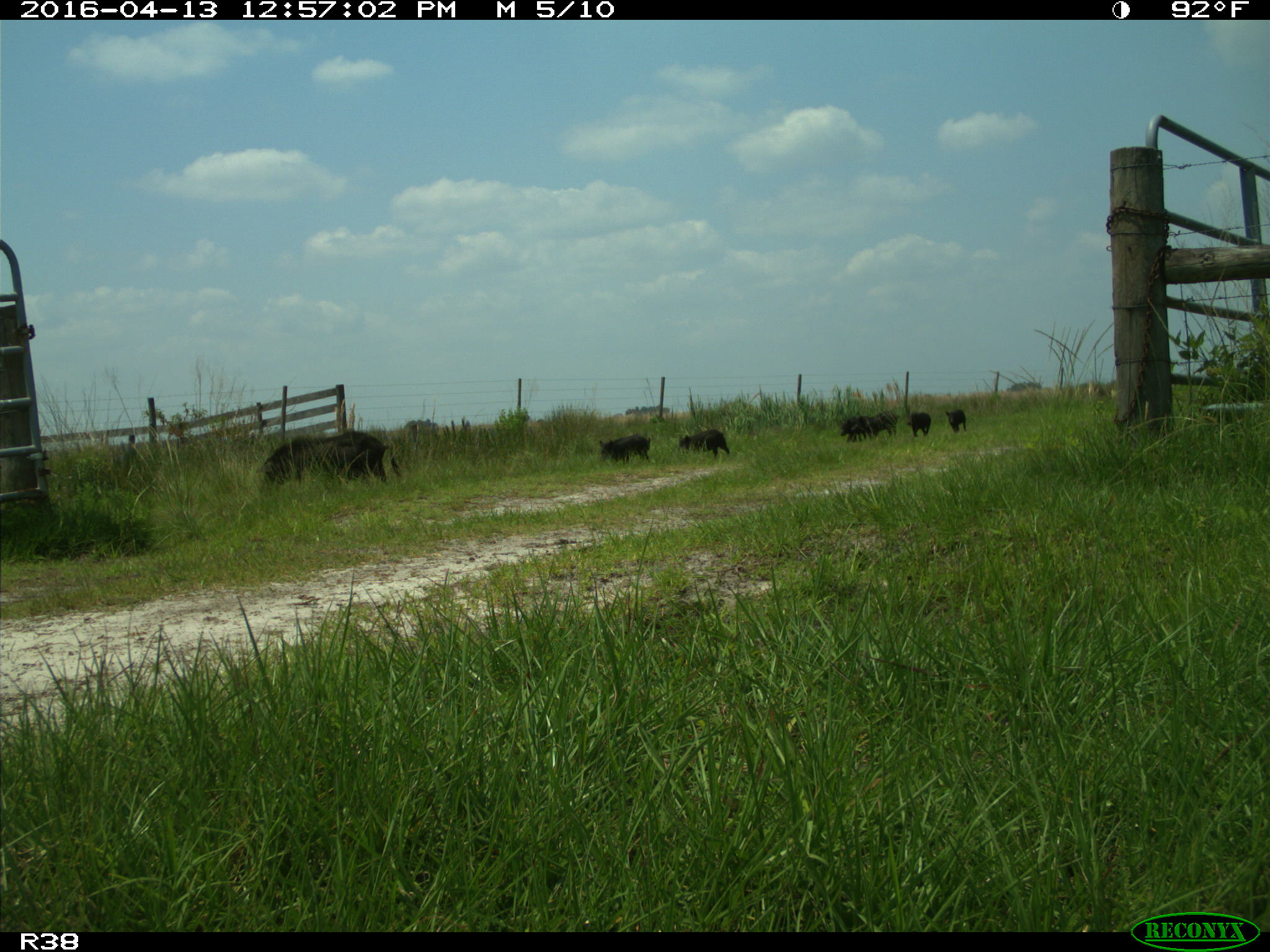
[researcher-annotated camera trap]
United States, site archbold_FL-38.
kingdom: Animalia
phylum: Chordata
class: Mammalia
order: Artiodactyla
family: Suidae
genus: Sus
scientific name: Sus scrofa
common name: wild boar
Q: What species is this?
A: Sus scrofa (wild boar).